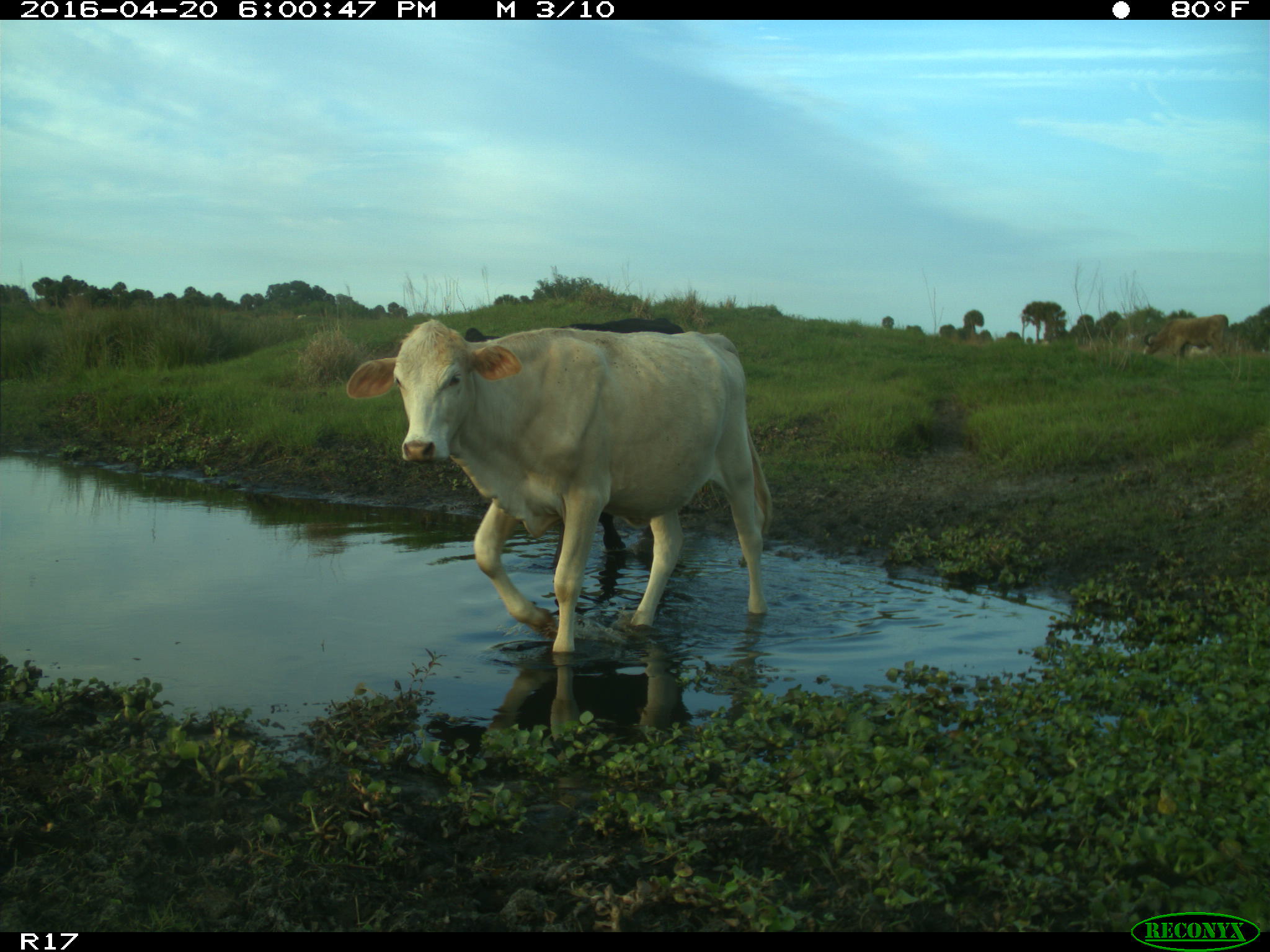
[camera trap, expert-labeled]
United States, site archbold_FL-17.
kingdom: Animalia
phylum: Chordata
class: Mammalia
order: Artiodactyla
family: Bovidae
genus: Bos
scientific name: Bos taurus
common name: domestic cow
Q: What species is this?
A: Bos taurus (domestic cow).